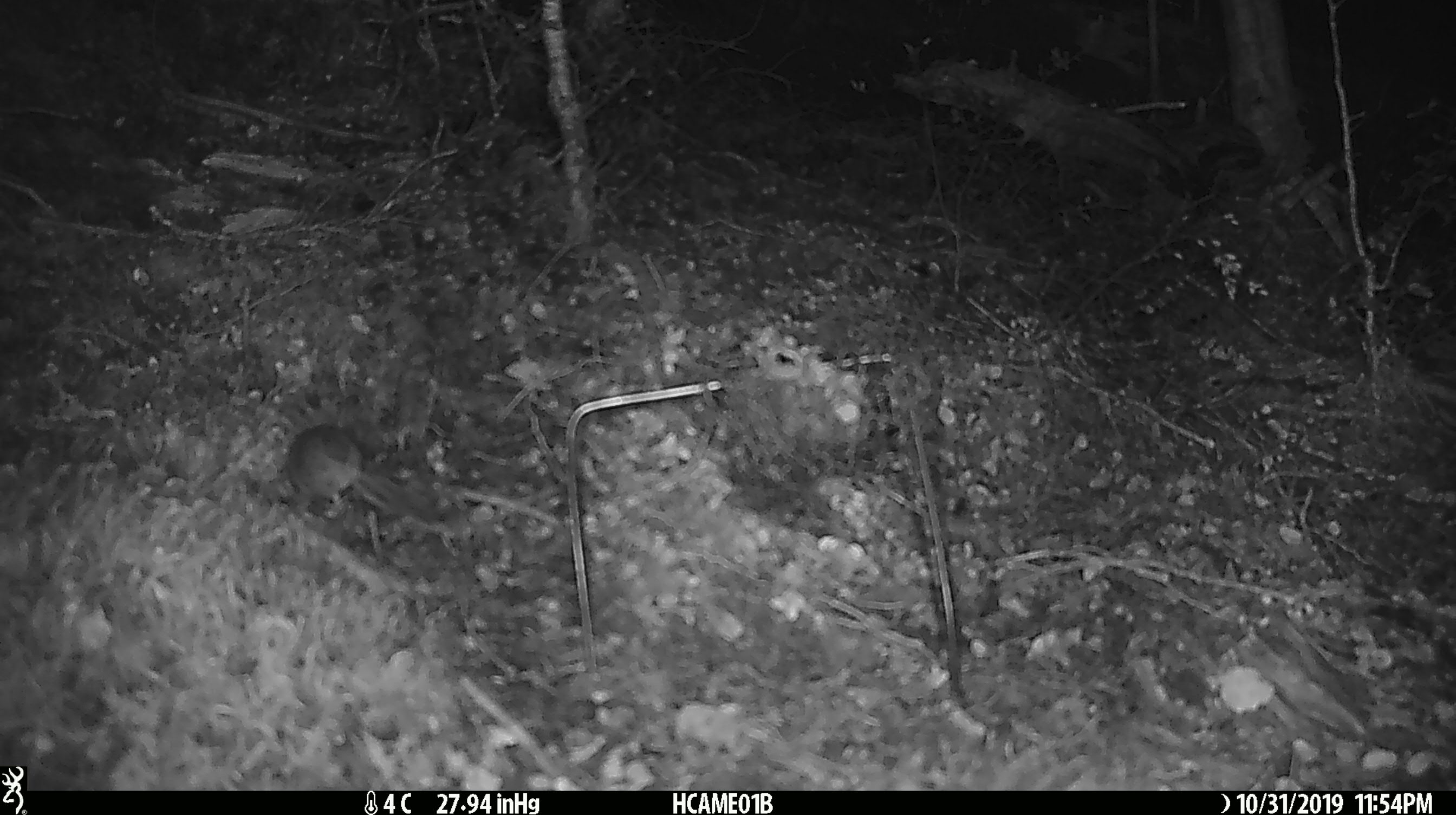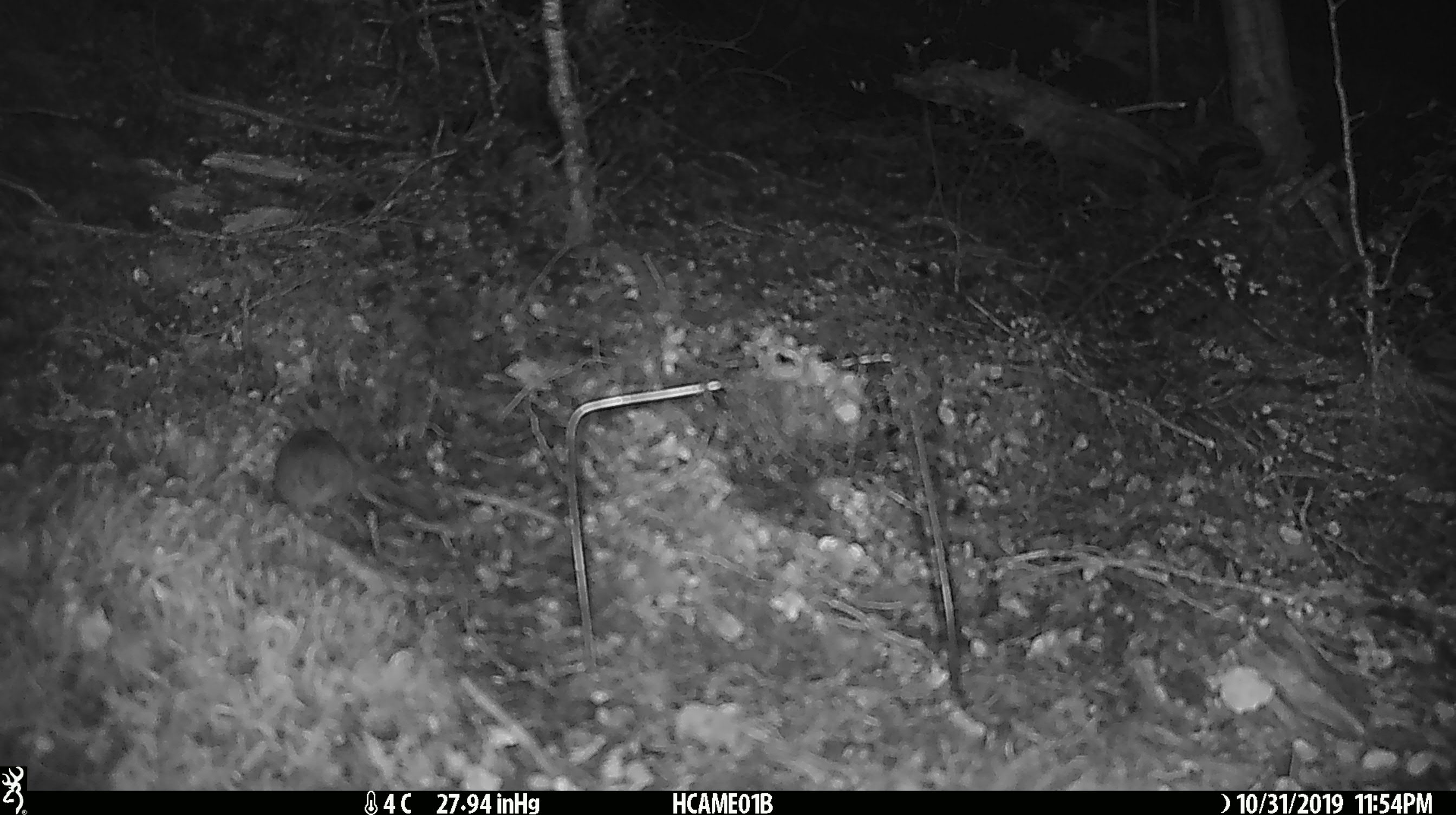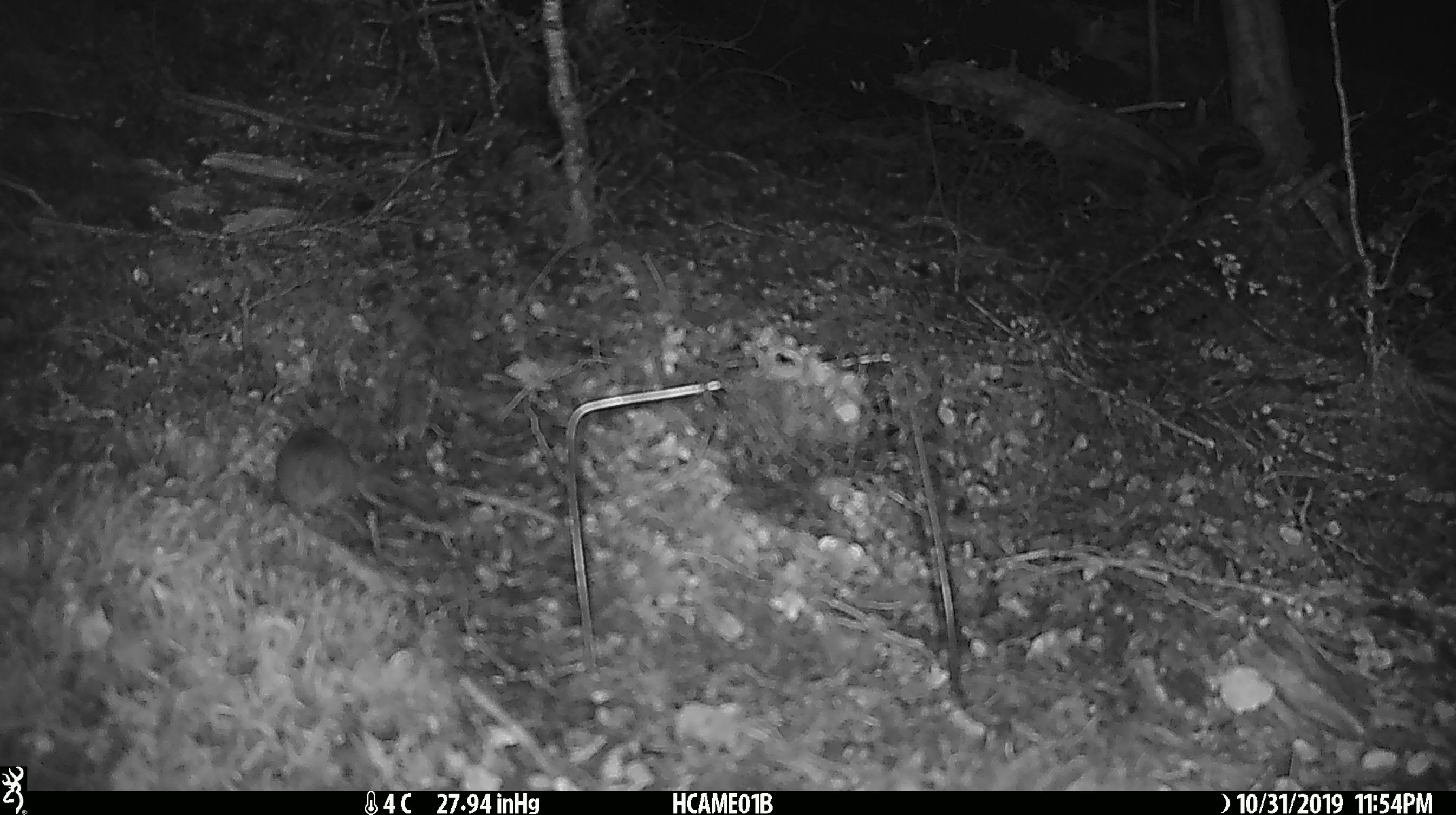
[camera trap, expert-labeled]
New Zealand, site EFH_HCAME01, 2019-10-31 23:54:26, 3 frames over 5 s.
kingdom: Animalia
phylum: Chordata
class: Mammalia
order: Rodentia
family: Muridae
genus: Mus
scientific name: Mus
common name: mouse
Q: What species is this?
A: Mouse (Mus).